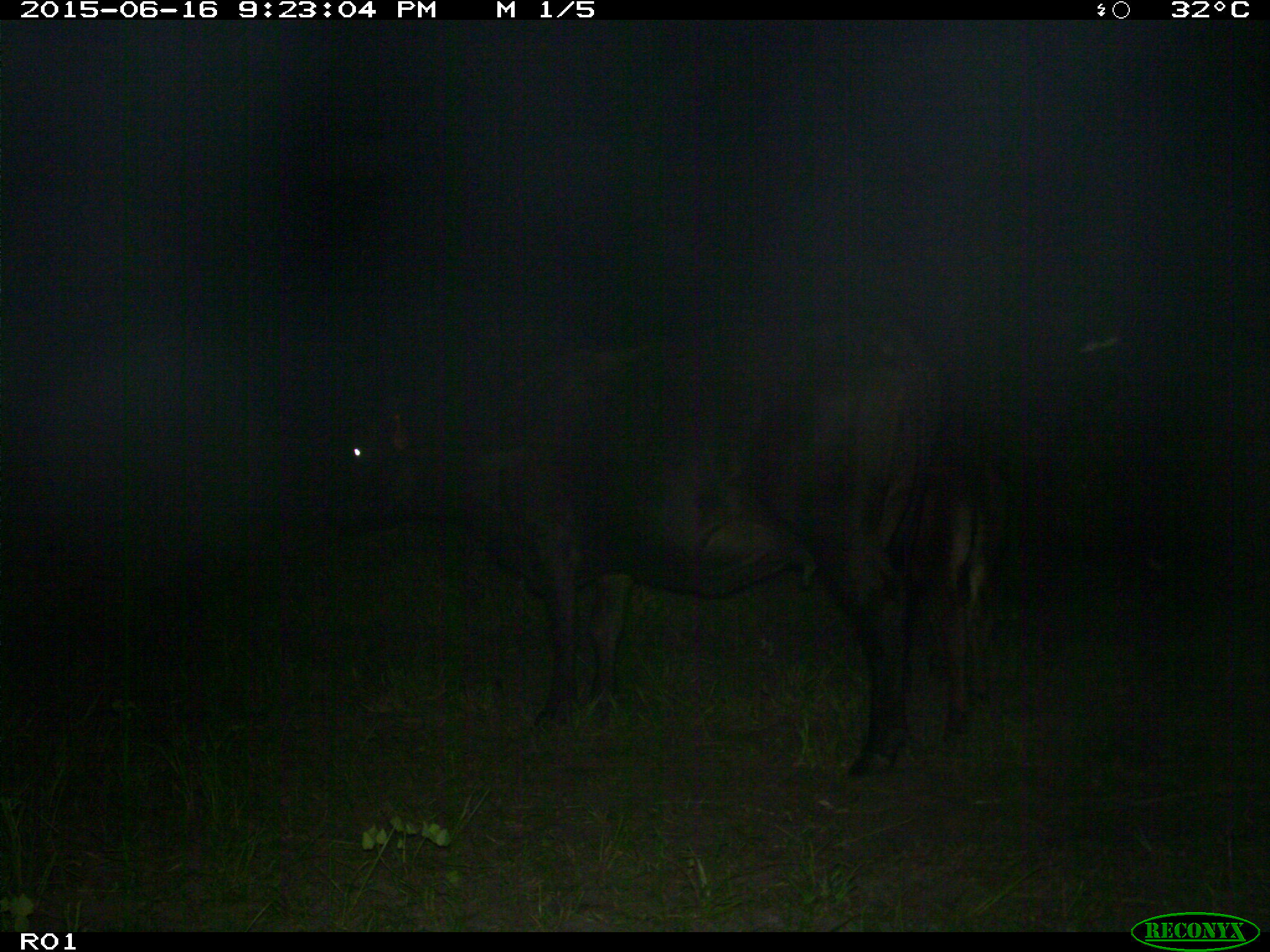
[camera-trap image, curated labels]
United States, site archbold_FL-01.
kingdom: Animalia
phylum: Chordata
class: Mammalia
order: Artiodactyla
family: Bovidae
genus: Bos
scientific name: Bos taurus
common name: domestic cow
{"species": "Bos taurus (domestic cow)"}